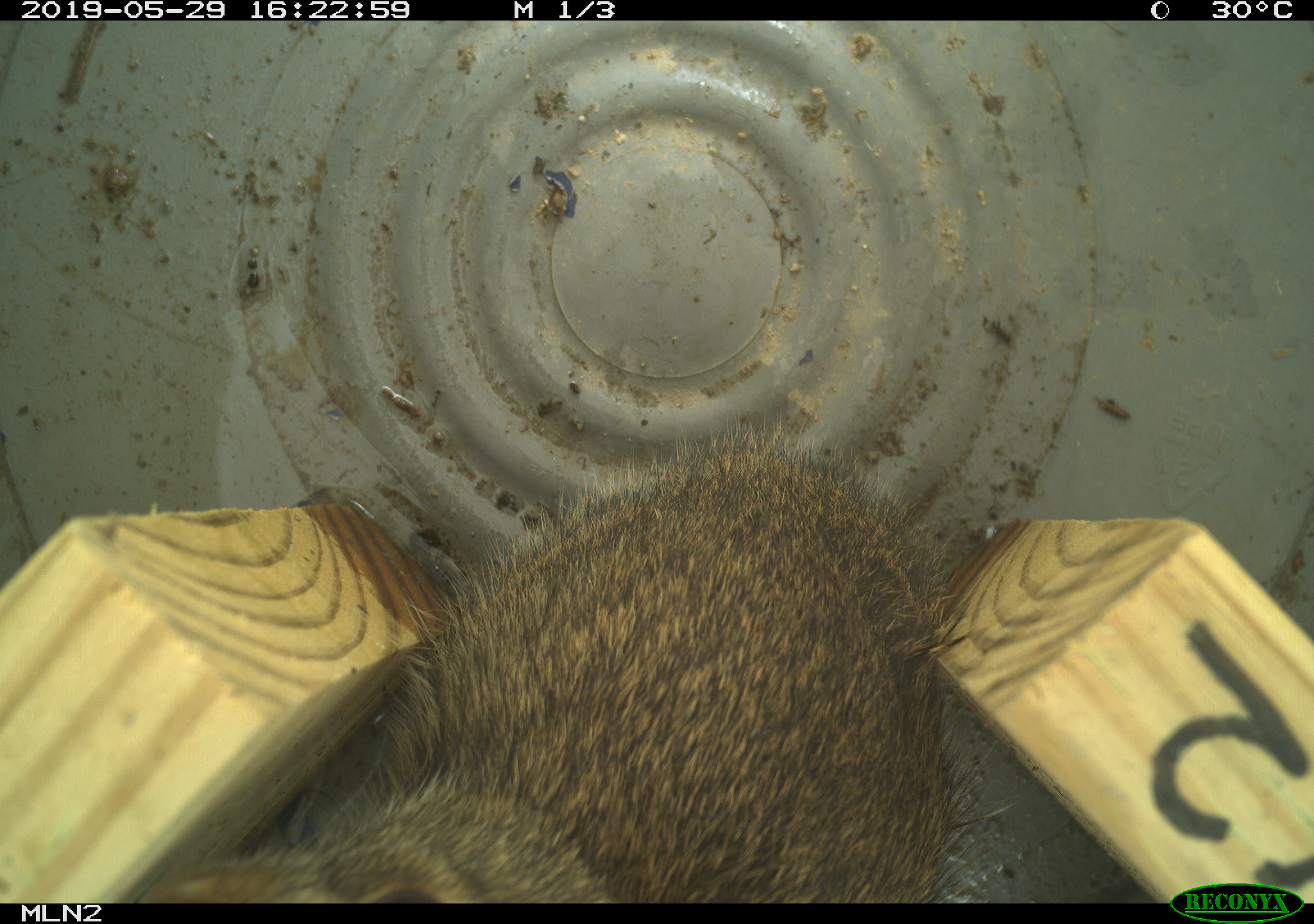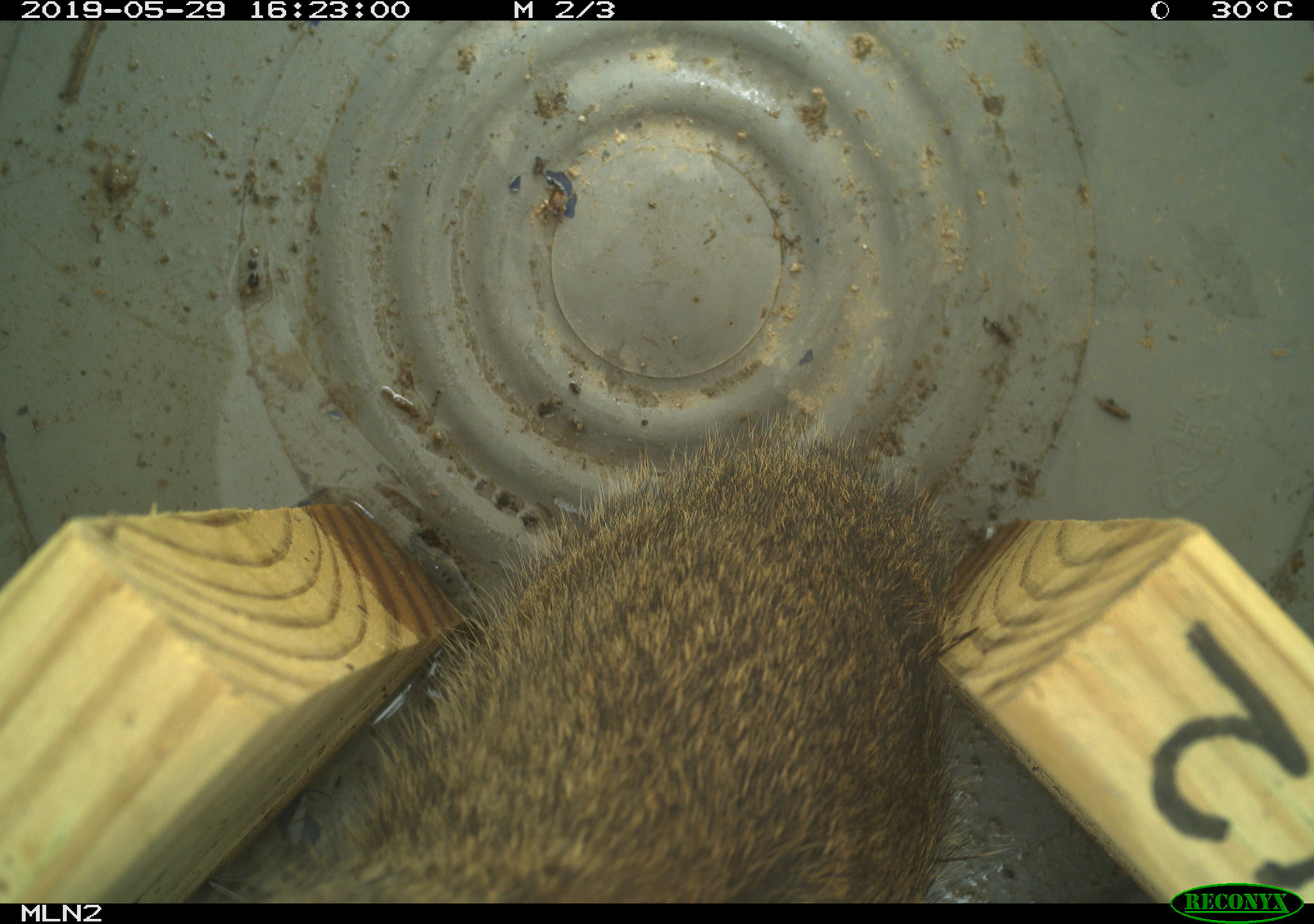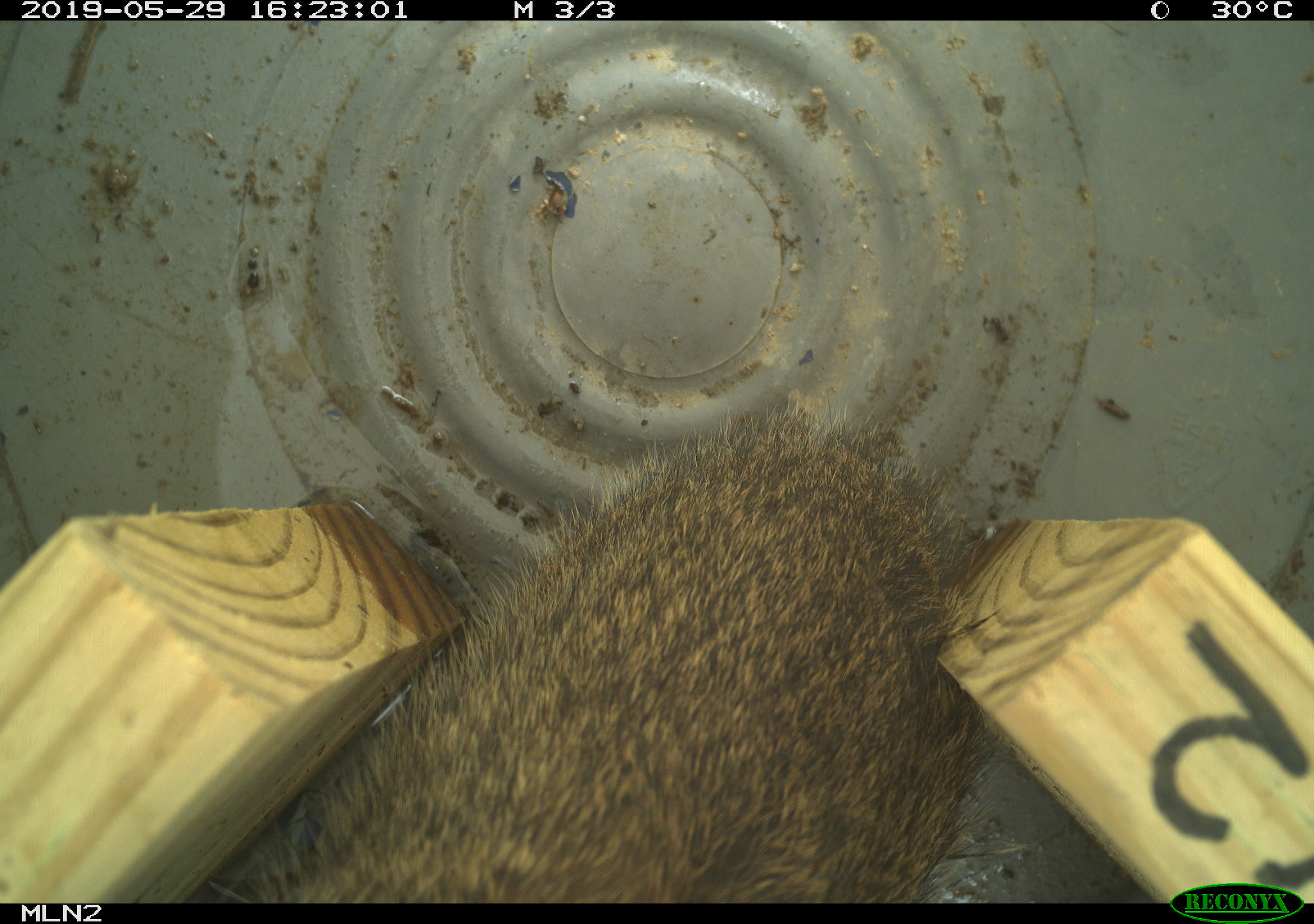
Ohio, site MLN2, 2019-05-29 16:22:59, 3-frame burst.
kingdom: Animalia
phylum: Chordata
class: Mammalia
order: Lagomorpha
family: Leporidae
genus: Sylvilagus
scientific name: Sylvilagus floridanus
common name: eastern cottontail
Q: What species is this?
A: Eastern cottontail (Sylvilagus floridanus).